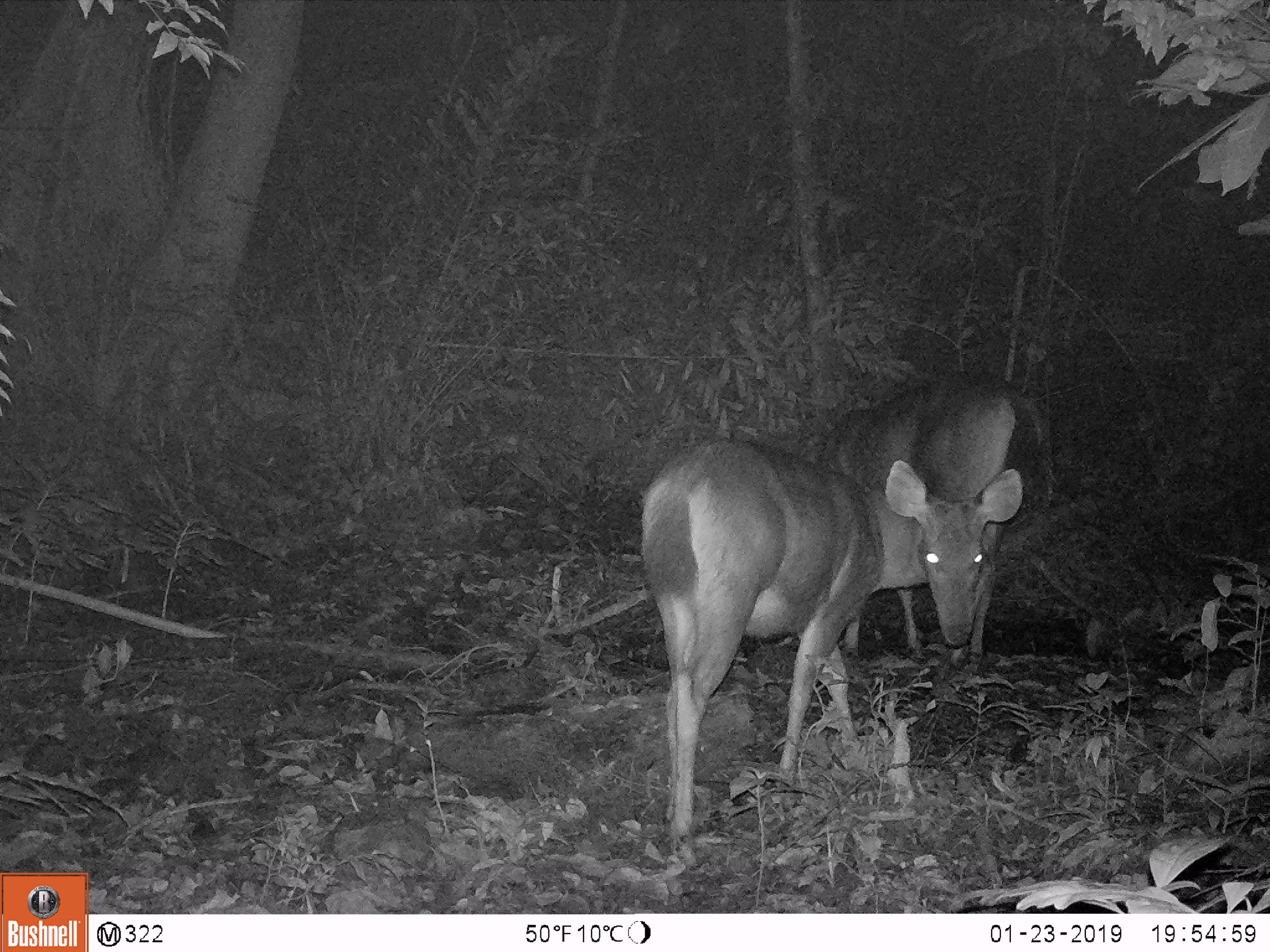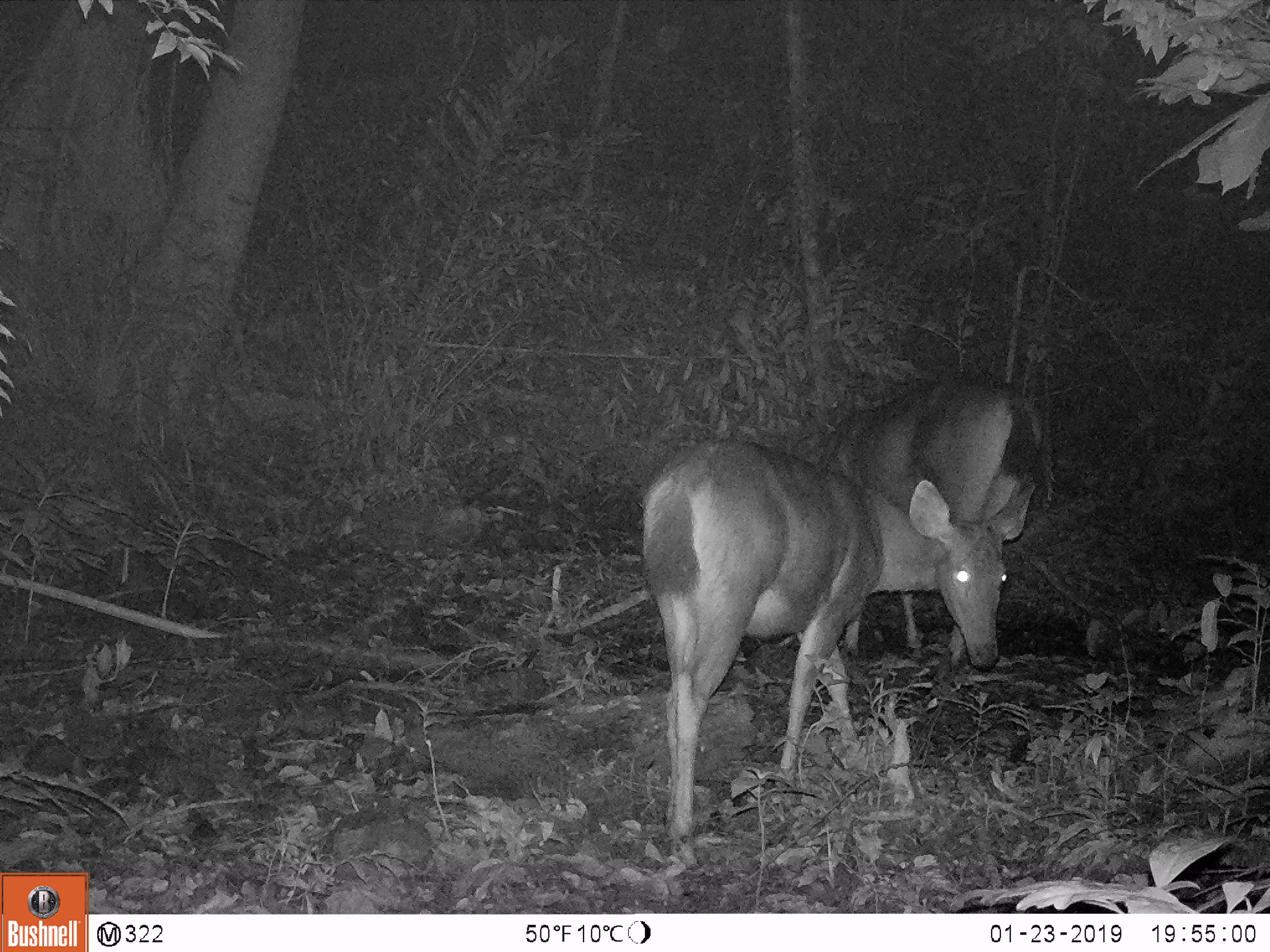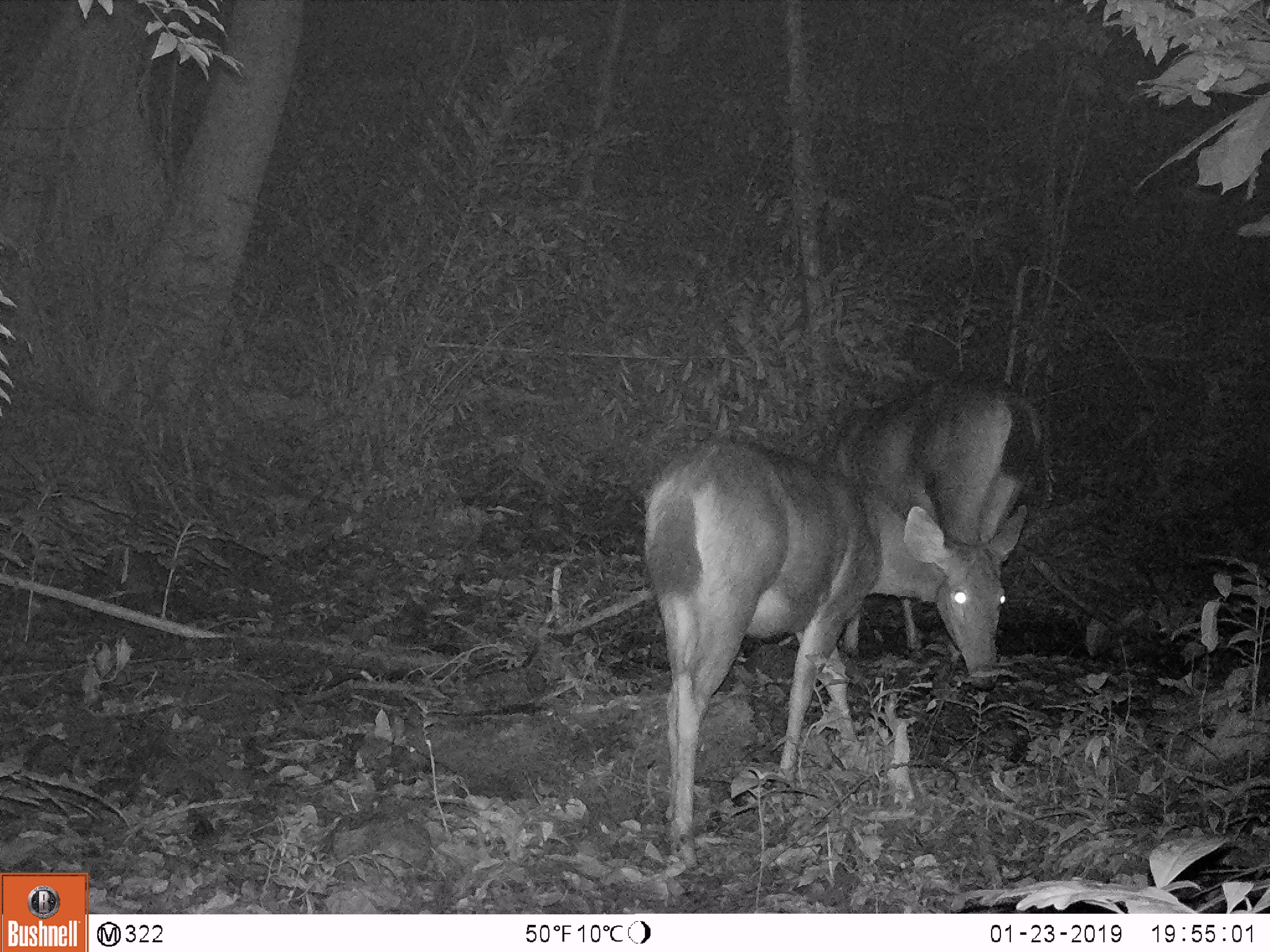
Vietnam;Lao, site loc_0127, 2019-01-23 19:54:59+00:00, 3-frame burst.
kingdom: Animalia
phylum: Chordata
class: Mammalia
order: Artiodactyla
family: Cervidae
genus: Rusa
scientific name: Rusa unicolor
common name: sambar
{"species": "sambar (Rusa unicolor)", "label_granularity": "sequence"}